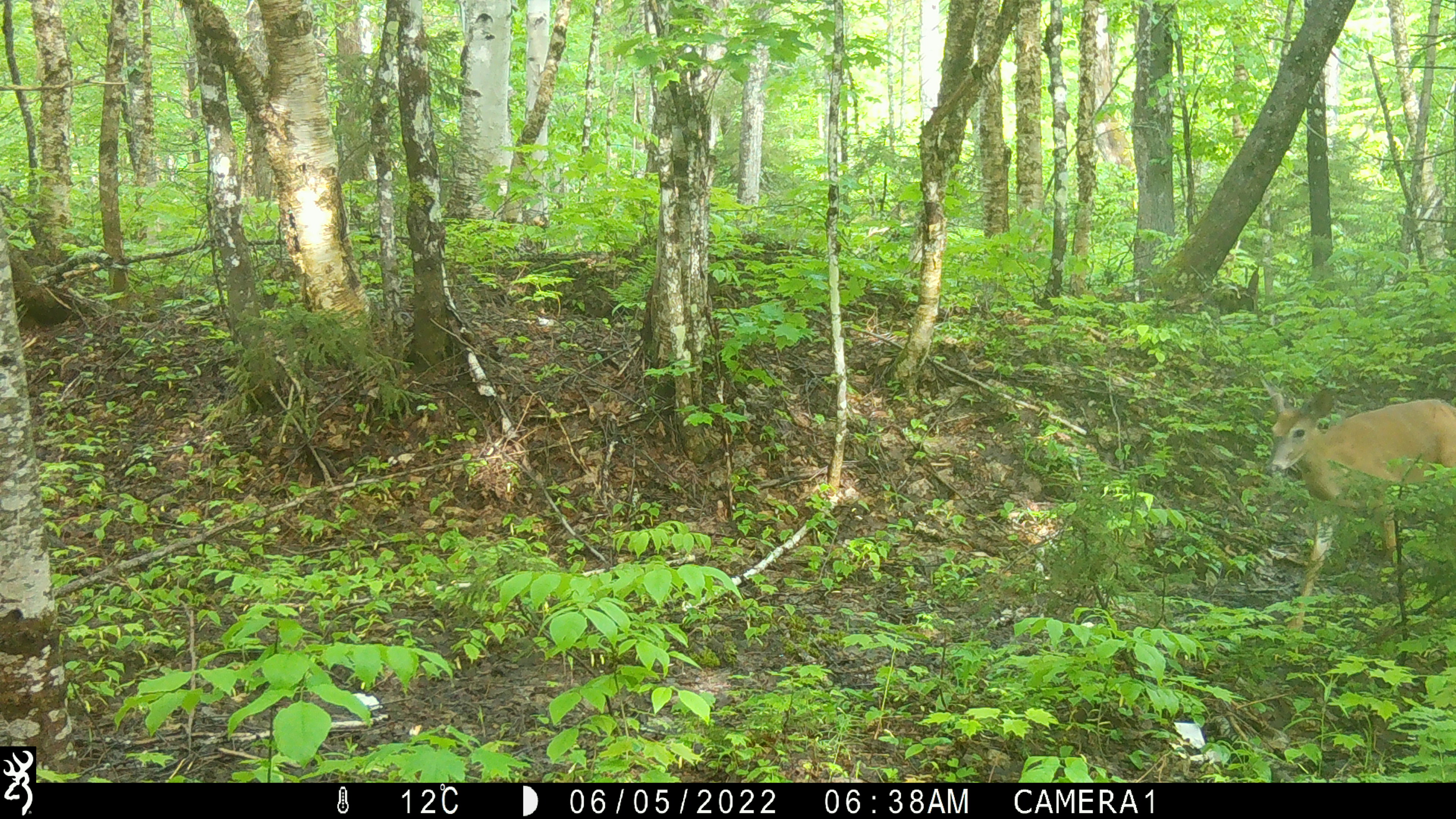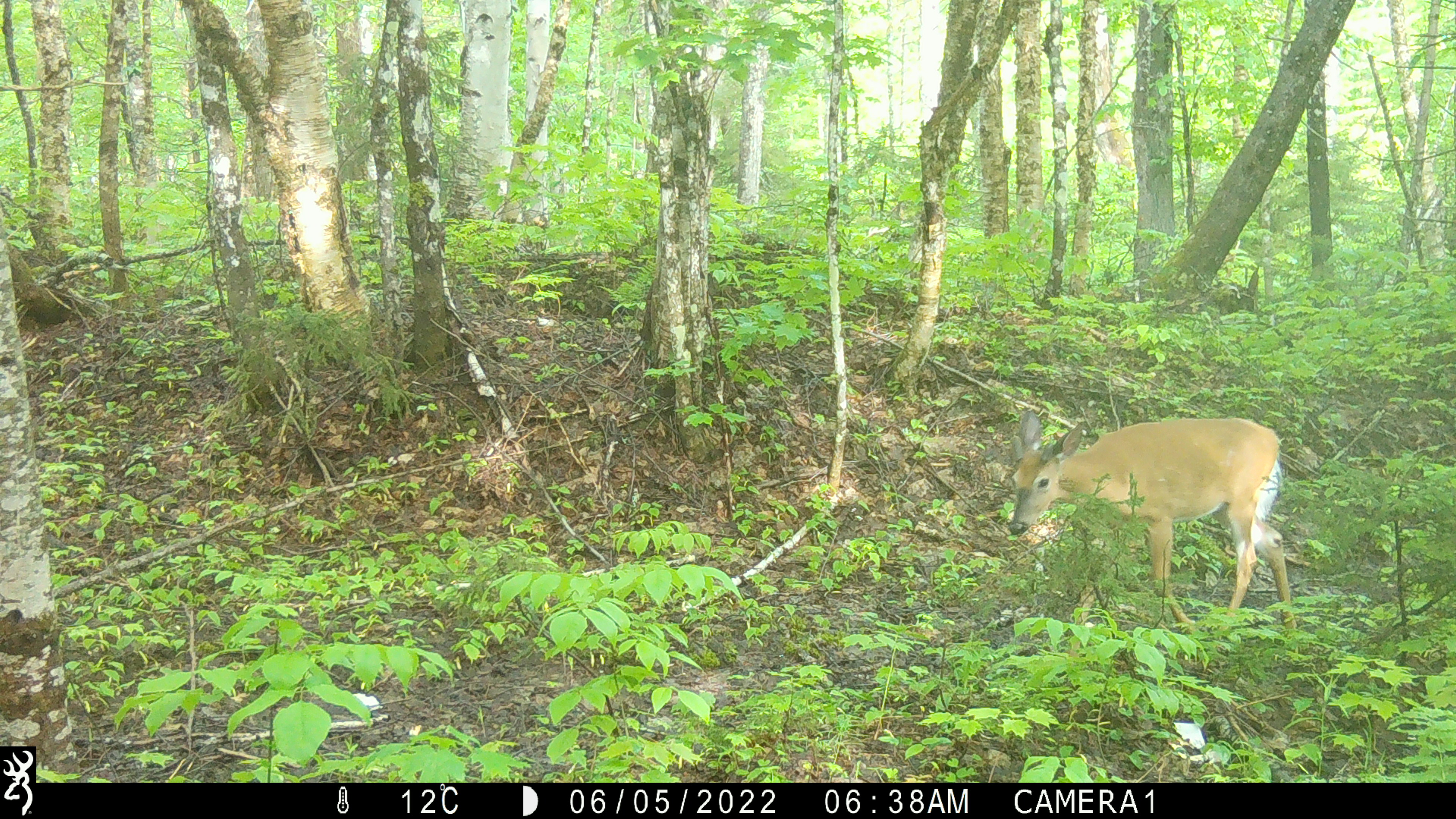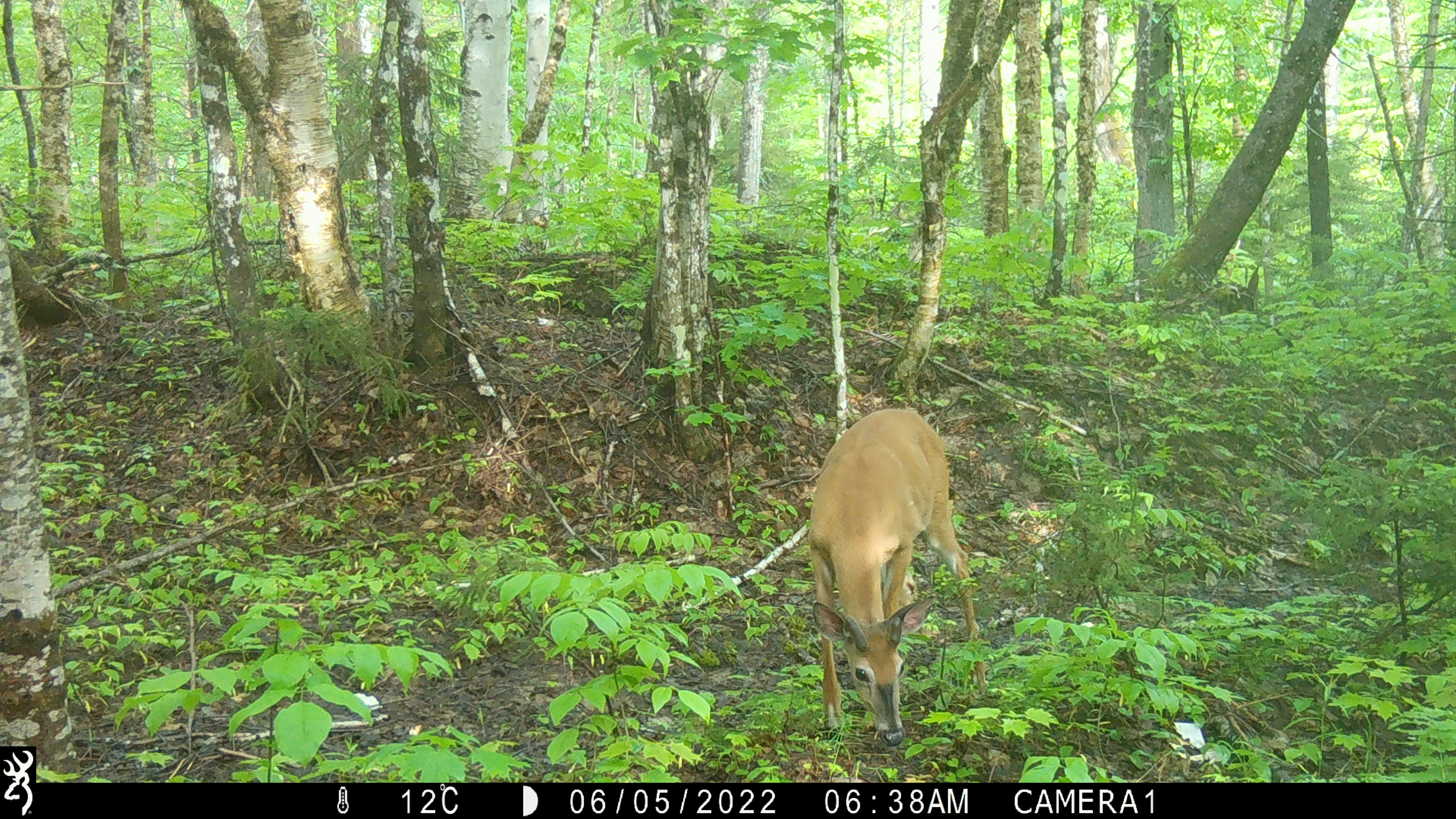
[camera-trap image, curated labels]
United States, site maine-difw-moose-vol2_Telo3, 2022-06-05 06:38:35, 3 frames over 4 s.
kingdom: Animalia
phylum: Chordata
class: Mammalia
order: Artiodactyla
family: Cervidae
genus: Odocoileus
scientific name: Odocoileus virginianus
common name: white-tailed deer